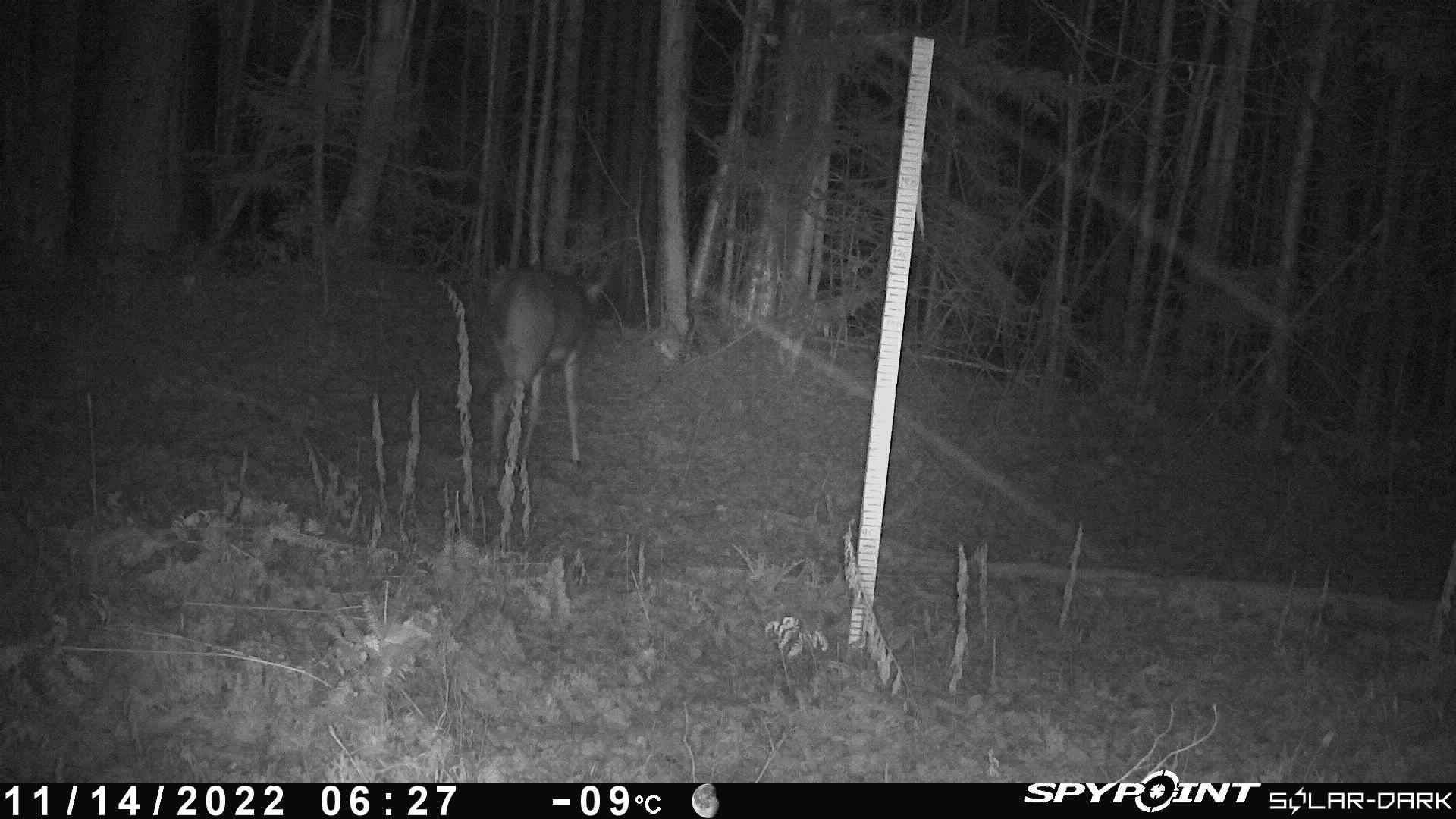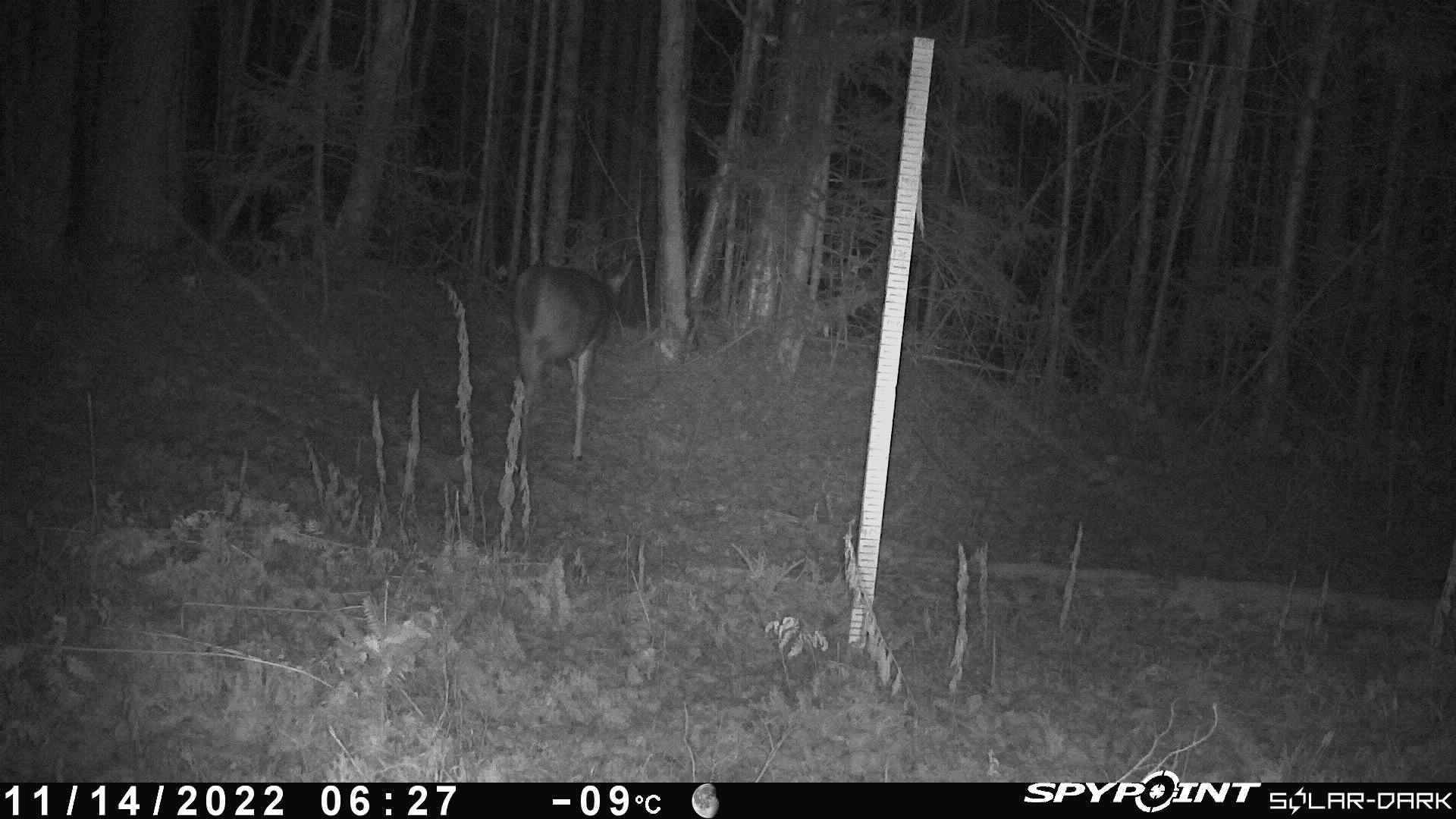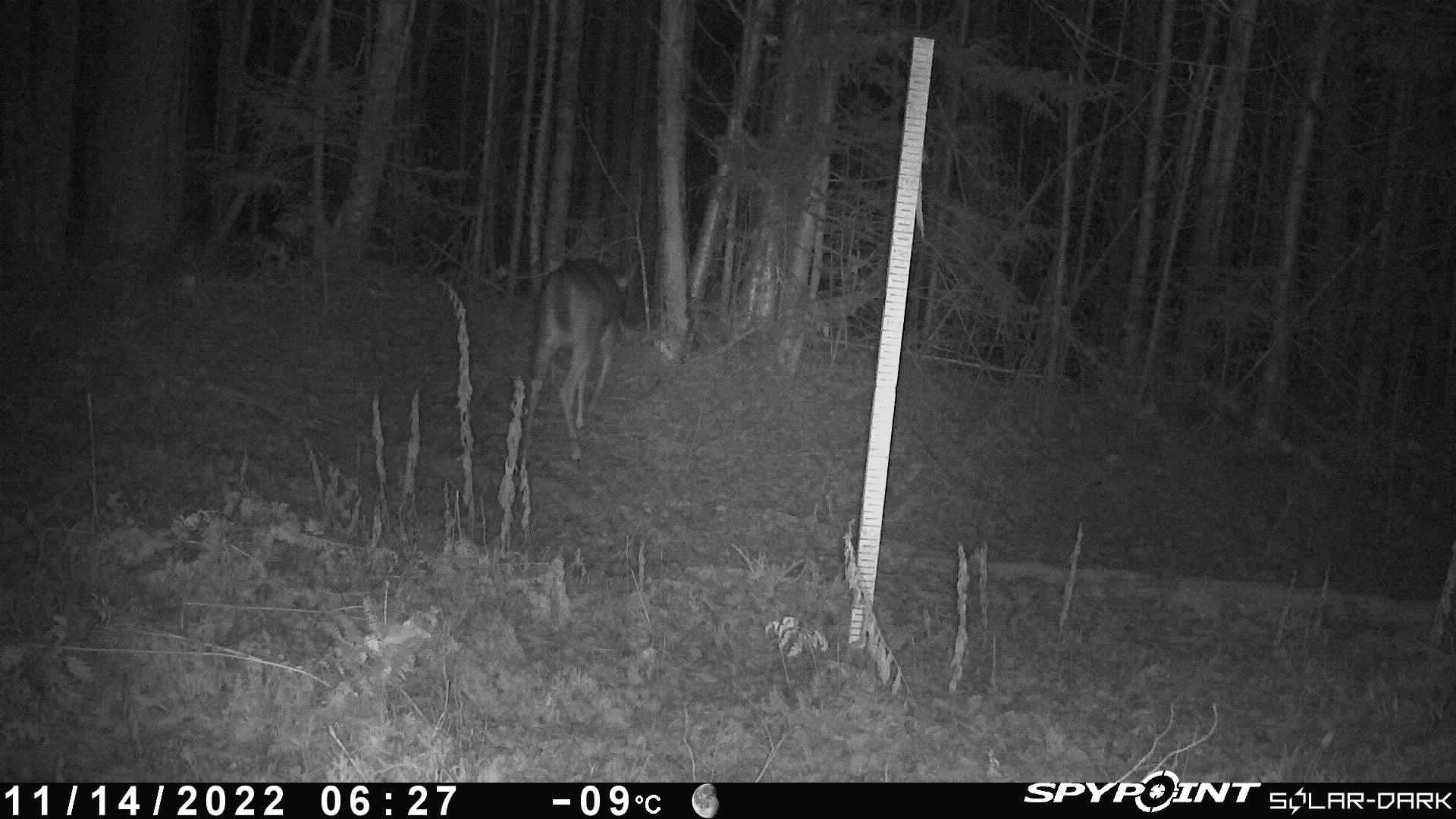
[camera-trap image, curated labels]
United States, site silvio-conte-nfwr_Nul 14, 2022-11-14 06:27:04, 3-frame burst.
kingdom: Animalia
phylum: Chordata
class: Mammalia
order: Artiodactyla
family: Cervidae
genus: Odocoileus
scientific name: Odocoileus virginianus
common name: white-tailed deer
White-tailed deer (Odocoileus virginianus).